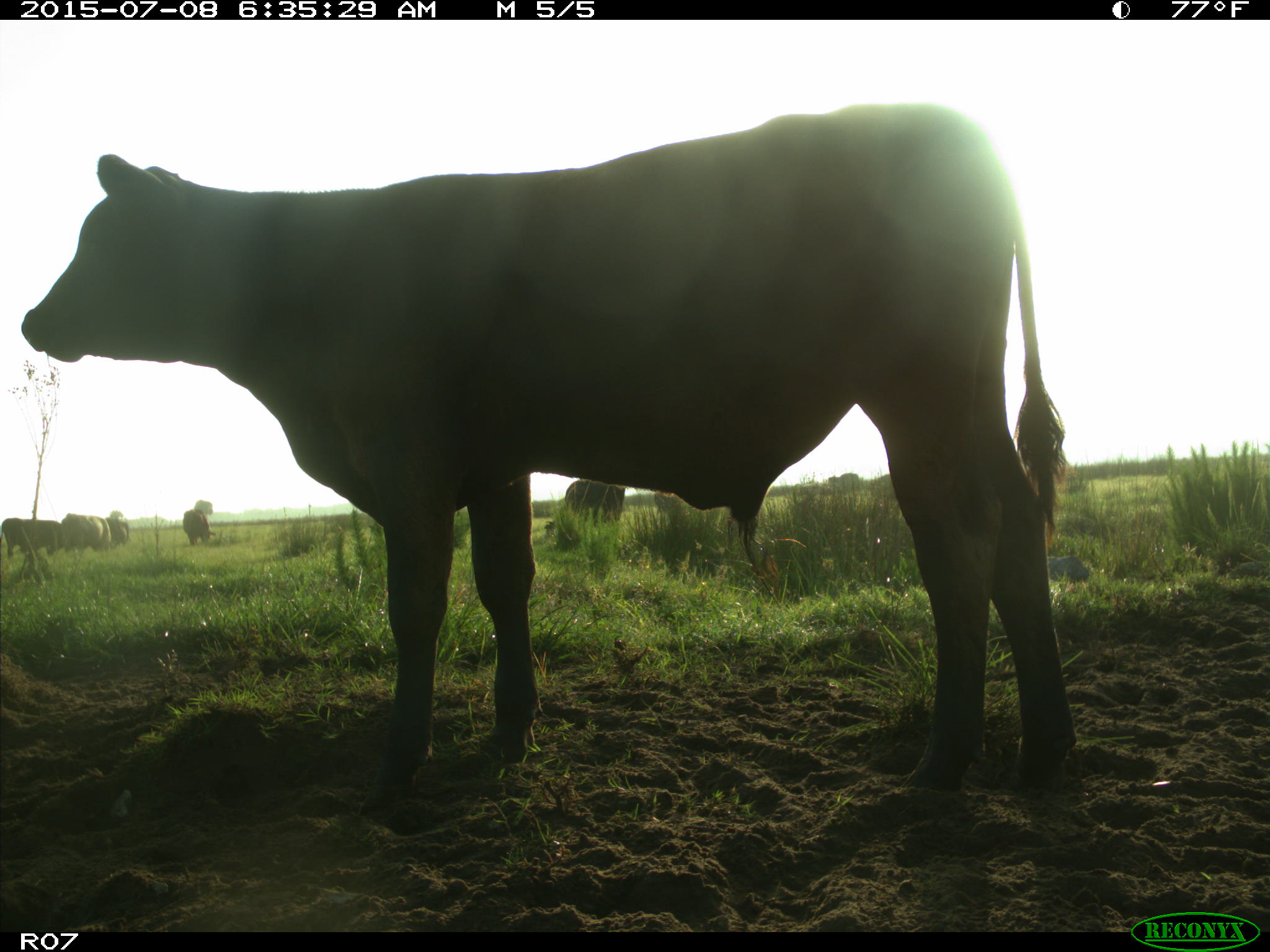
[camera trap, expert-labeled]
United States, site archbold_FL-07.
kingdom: Animalia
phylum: Chordata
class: Mammalia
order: Artiodactyla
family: Bovidae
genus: Bos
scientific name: Bos taurus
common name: domestic cow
Bos taurus (domestic cow).